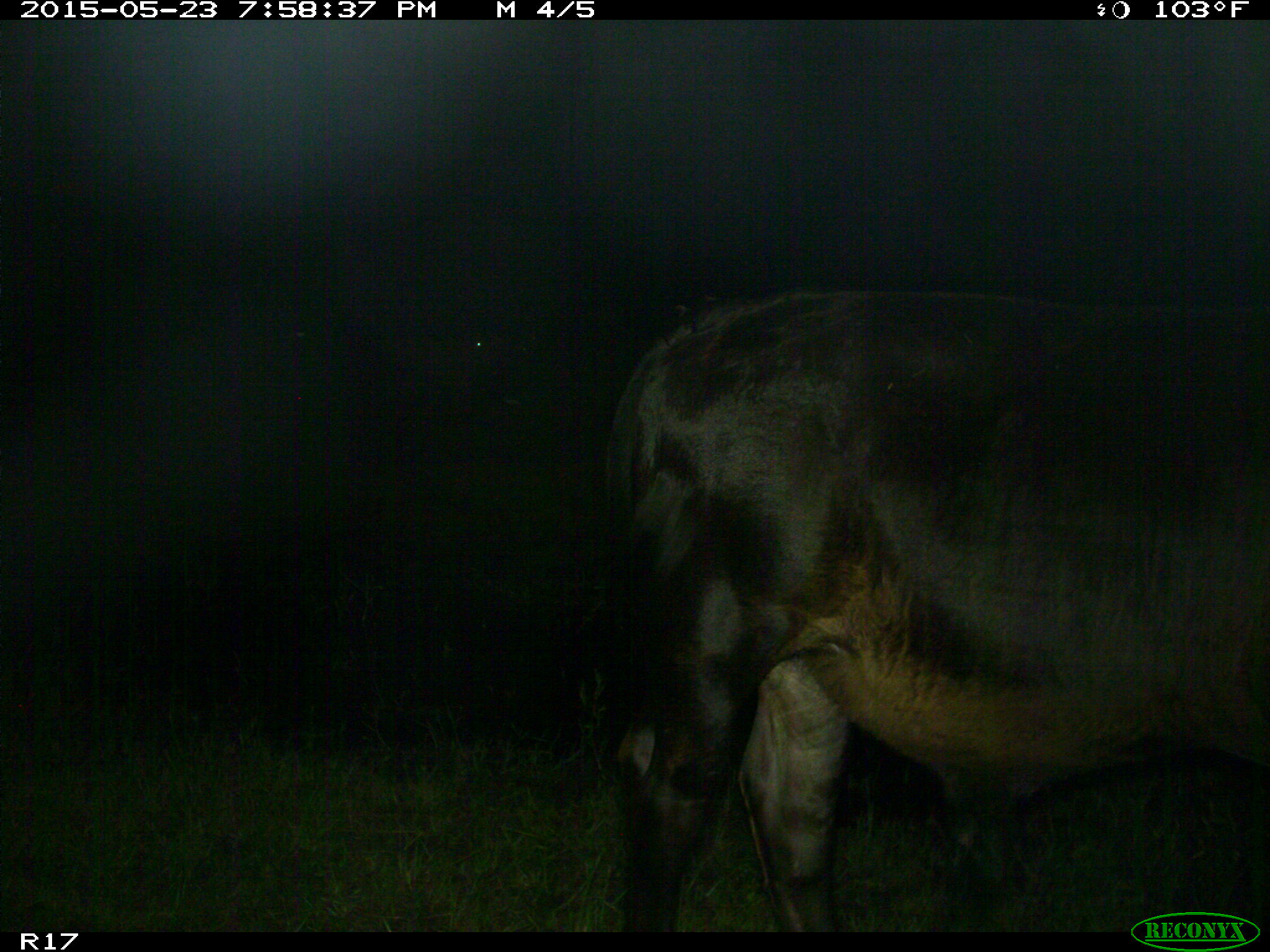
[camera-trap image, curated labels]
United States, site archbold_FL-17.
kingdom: Animalia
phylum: Chordata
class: Mammalia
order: Artiodactyla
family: Bovidae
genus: Bos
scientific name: Bos taurus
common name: domestic cow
Bos taurus (domestic cow).